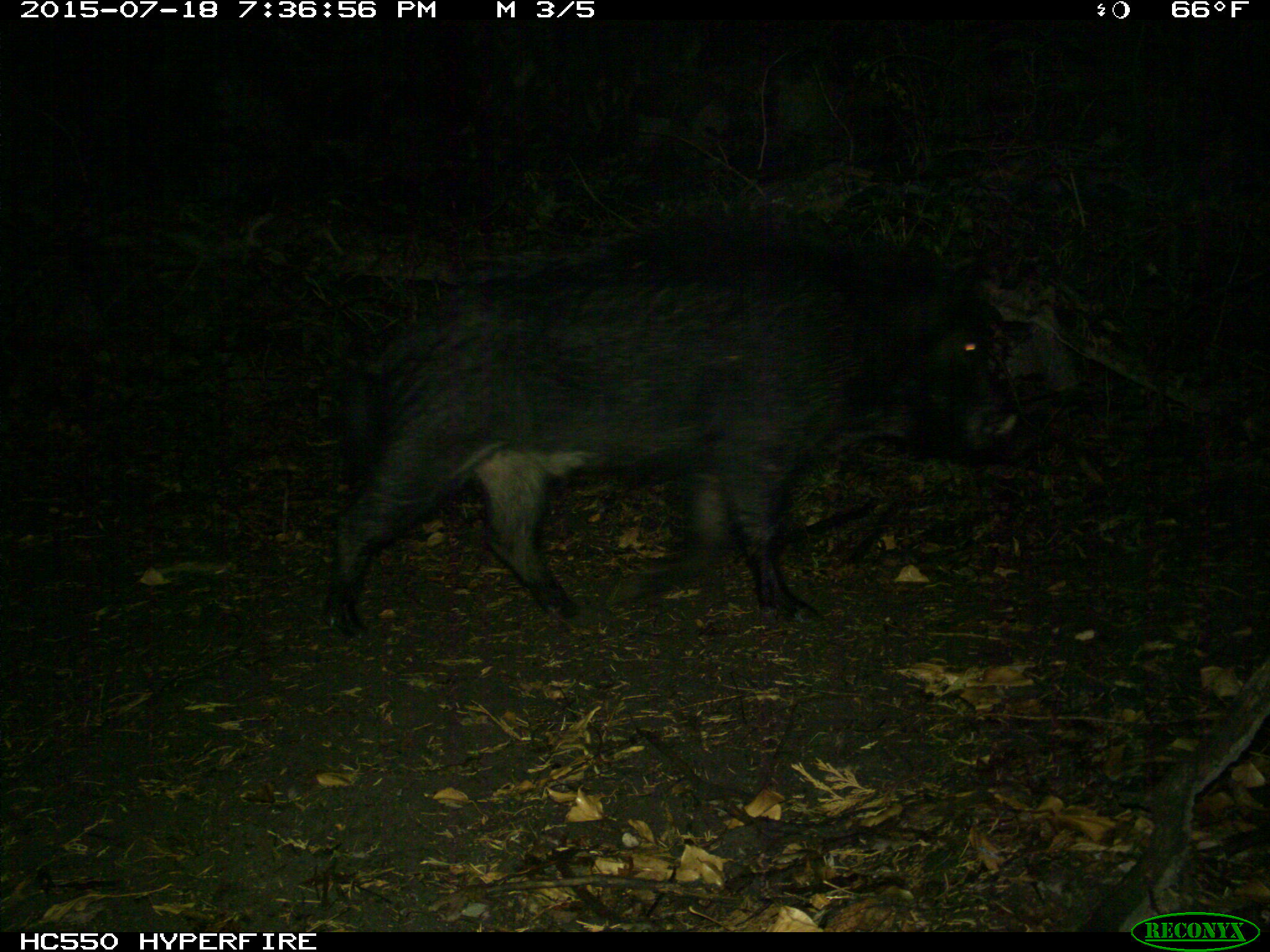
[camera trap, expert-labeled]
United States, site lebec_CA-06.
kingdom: Animalia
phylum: Chordata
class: Mammalia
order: Artiodactyla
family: Suidae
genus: Sus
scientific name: Sus scrofa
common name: wild boar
Sus scrofa (wild boar).